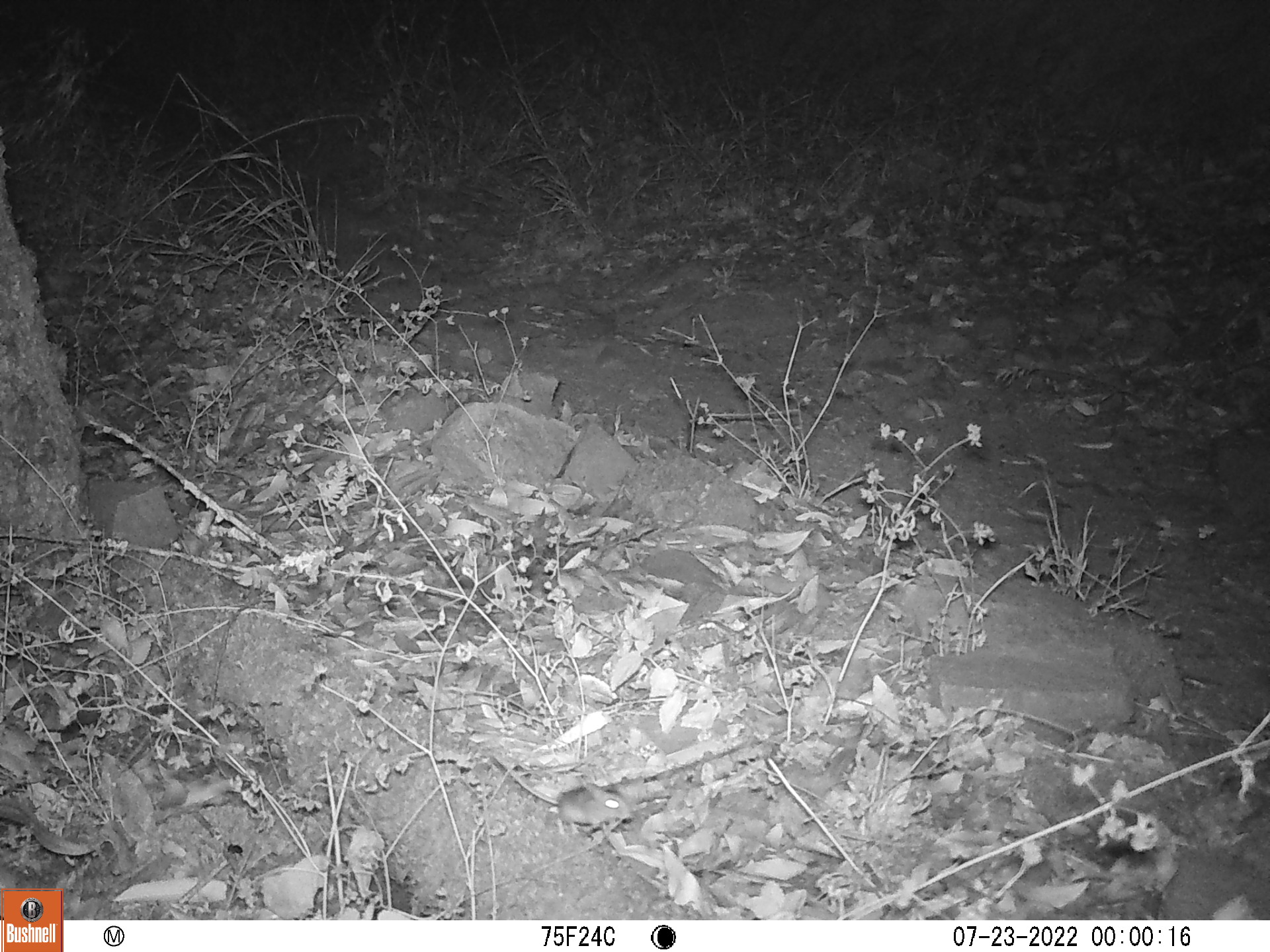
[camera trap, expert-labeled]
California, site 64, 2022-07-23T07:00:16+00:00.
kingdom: Animalia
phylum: Chordata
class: Mammalia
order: Rodentia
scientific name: Rodentia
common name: mouse or rat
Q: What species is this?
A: Mouse or rat (Rodentia).